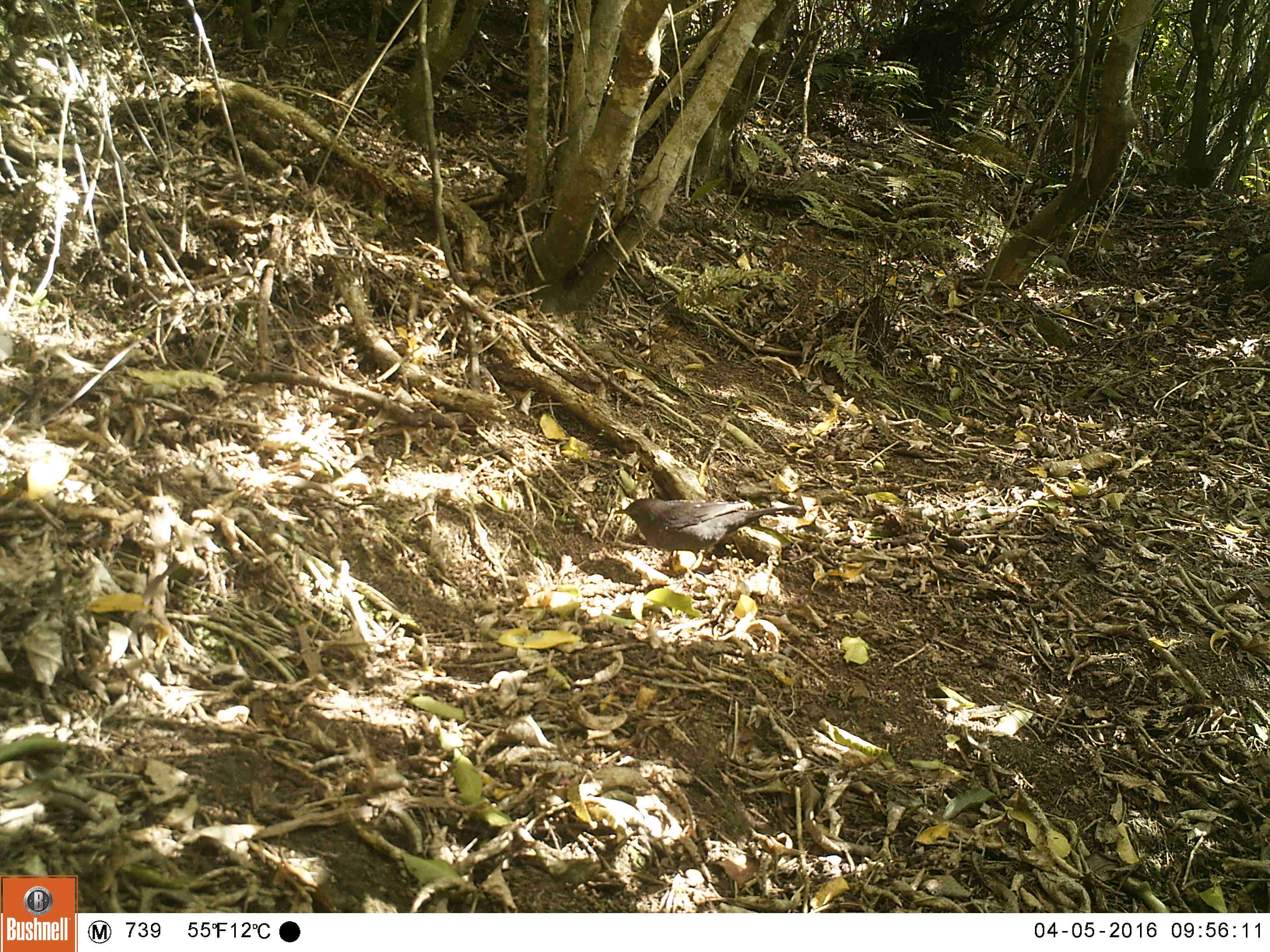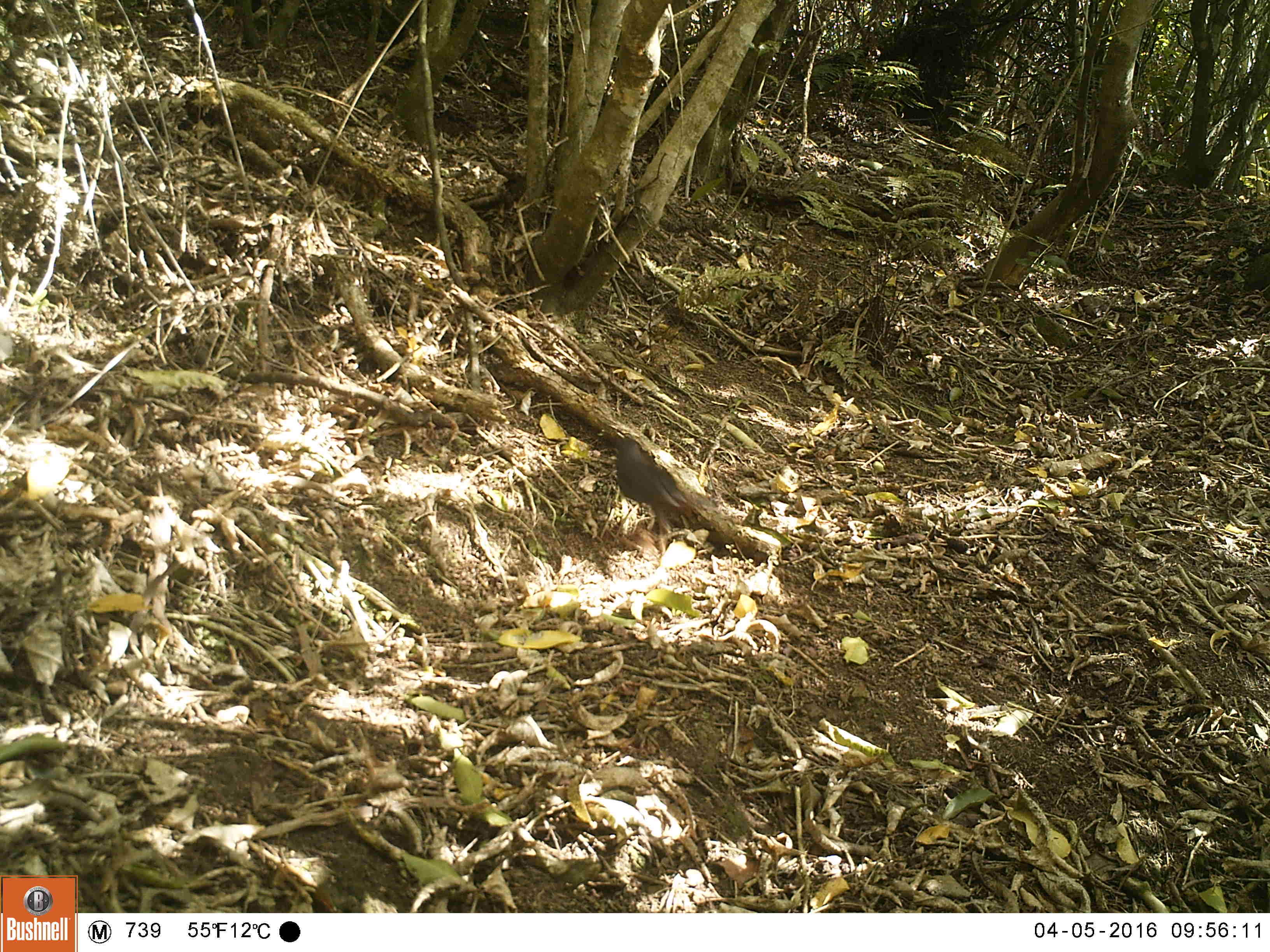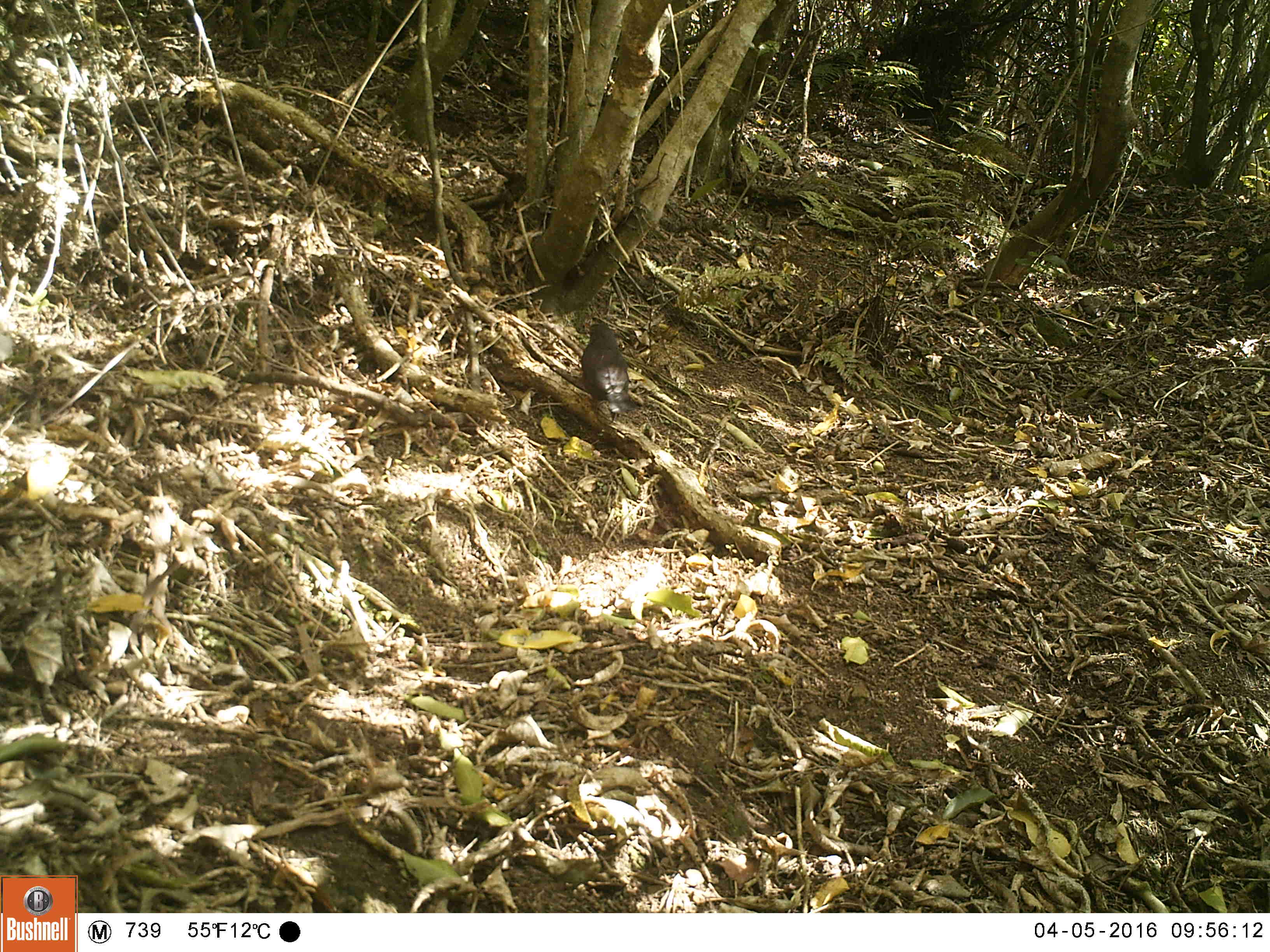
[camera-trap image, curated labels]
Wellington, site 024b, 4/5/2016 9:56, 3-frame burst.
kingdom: Animalia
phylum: Chordata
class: Aves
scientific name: Aves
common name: bird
Bird (Aves).